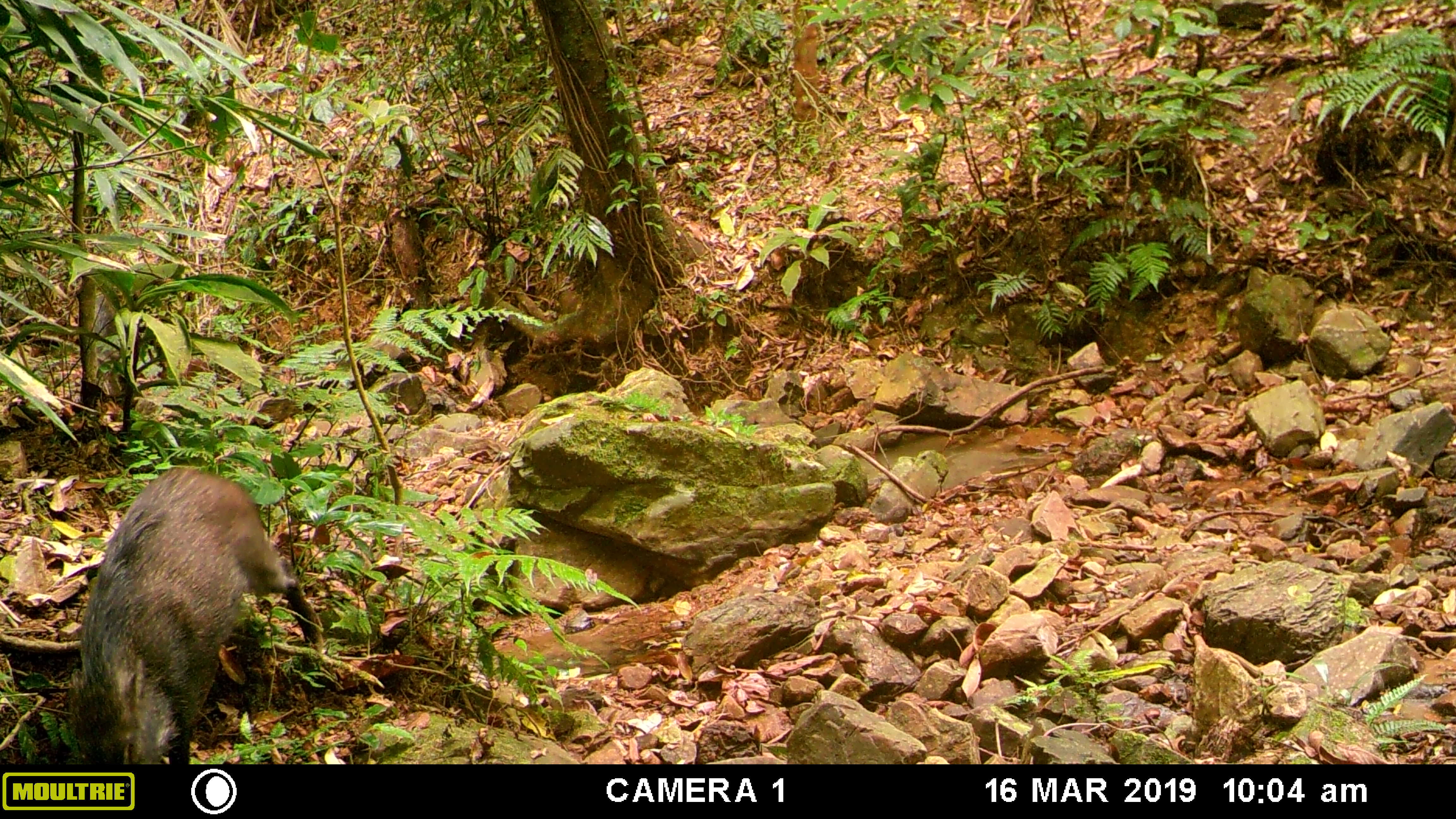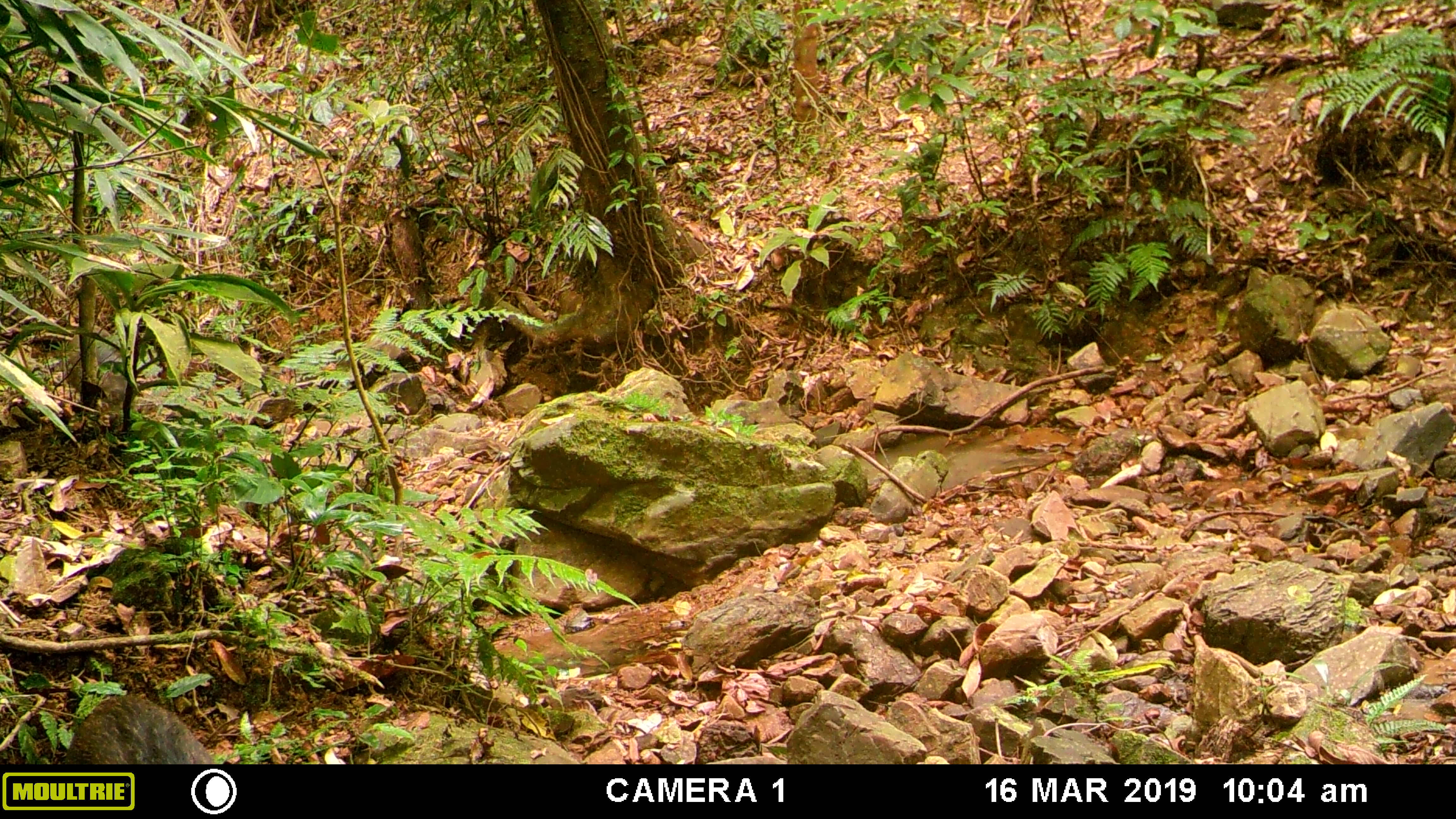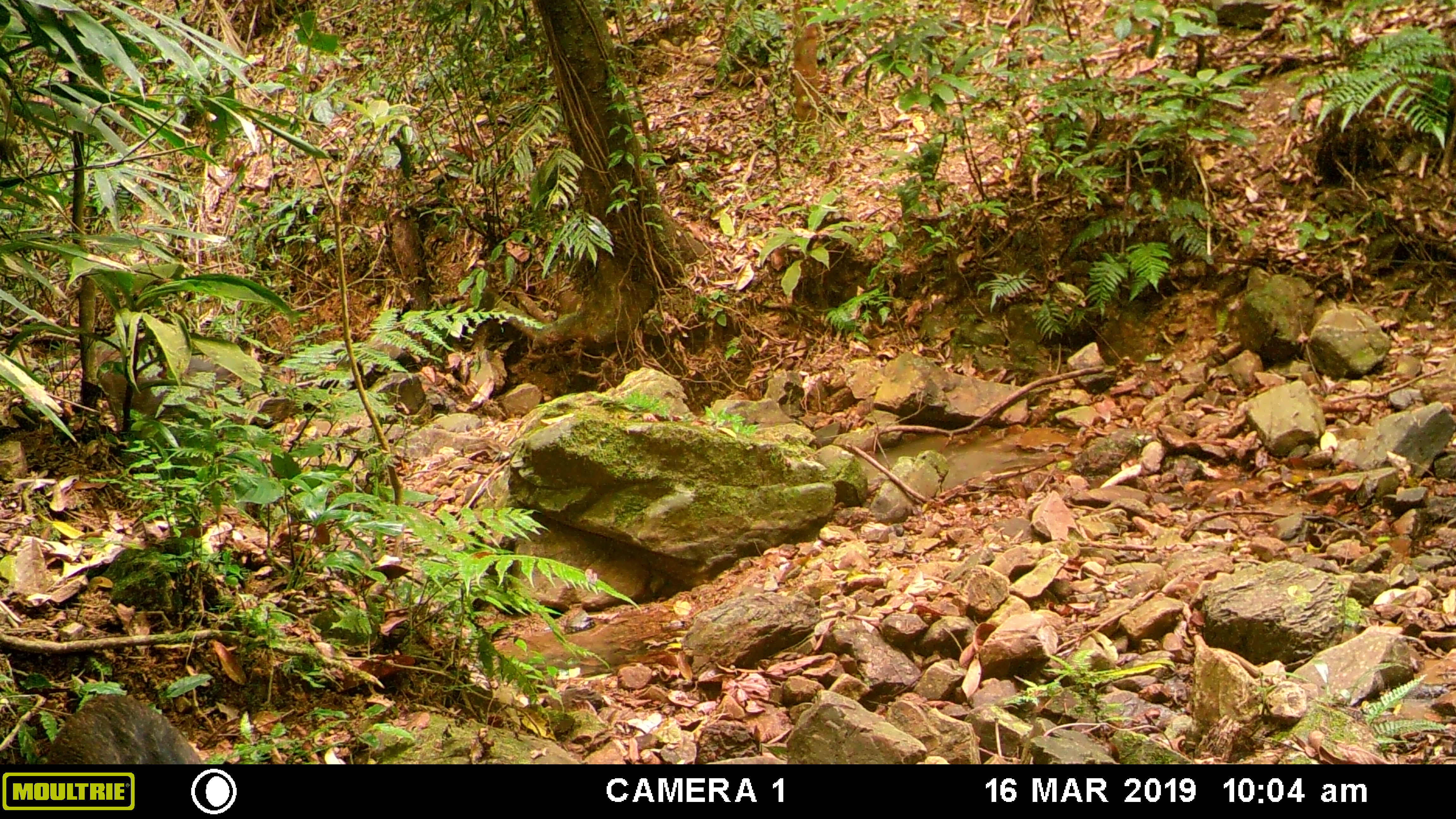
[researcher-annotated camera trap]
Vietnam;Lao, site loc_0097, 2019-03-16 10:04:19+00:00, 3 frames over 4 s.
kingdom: Animalia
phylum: Chordata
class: Mammalia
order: Artiodactyla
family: Suidae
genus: Sus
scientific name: Sus scrofa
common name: eurasian wild pig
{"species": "eurasian wild pig (Sus scrofa)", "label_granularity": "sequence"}